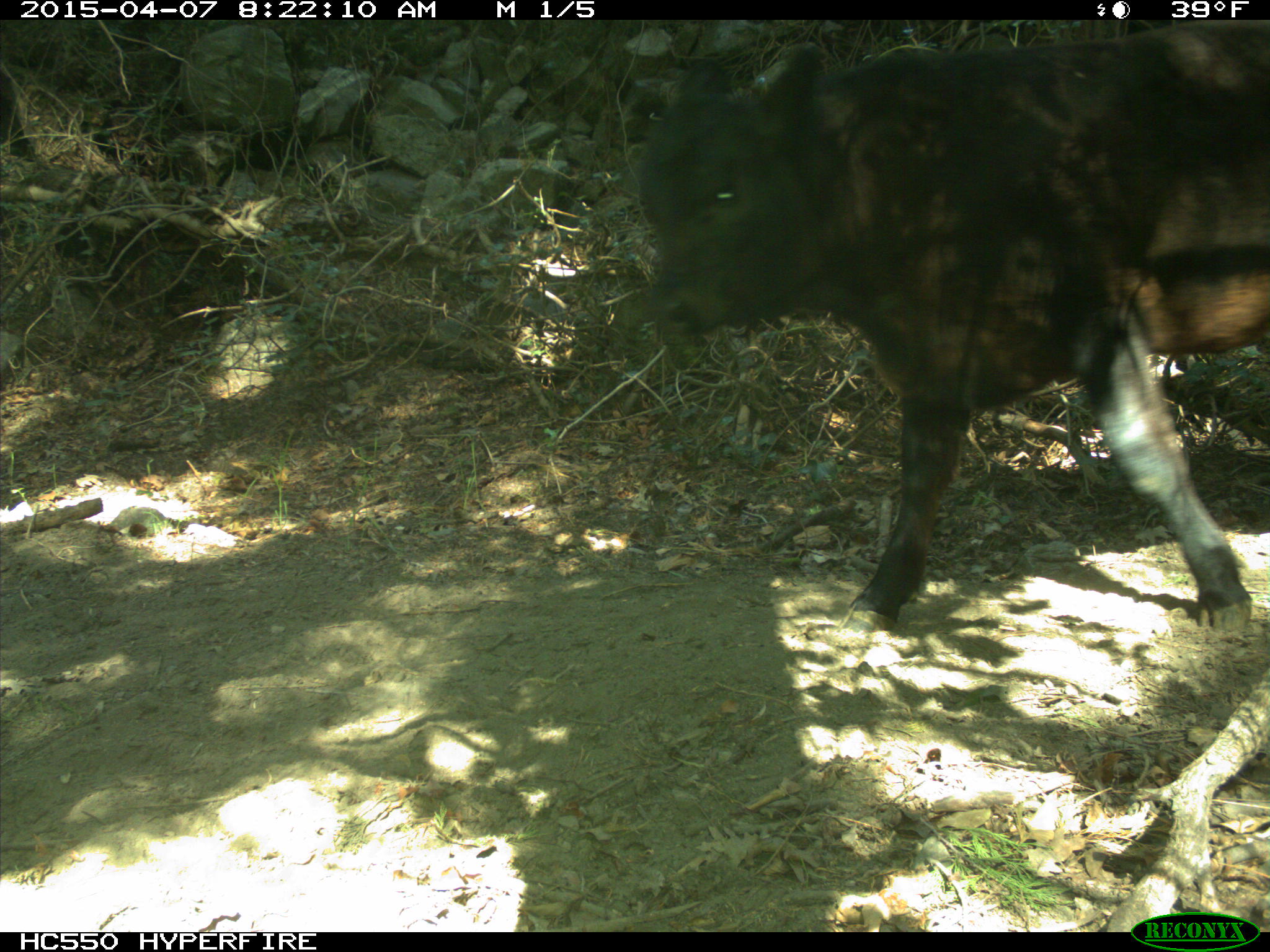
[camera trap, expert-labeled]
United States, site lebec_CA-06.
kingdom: Animalia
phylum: Chordata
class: Mammalia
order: Artiodactyla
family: Bovidae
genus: Bos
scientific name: Bos taurus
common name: domestic cow